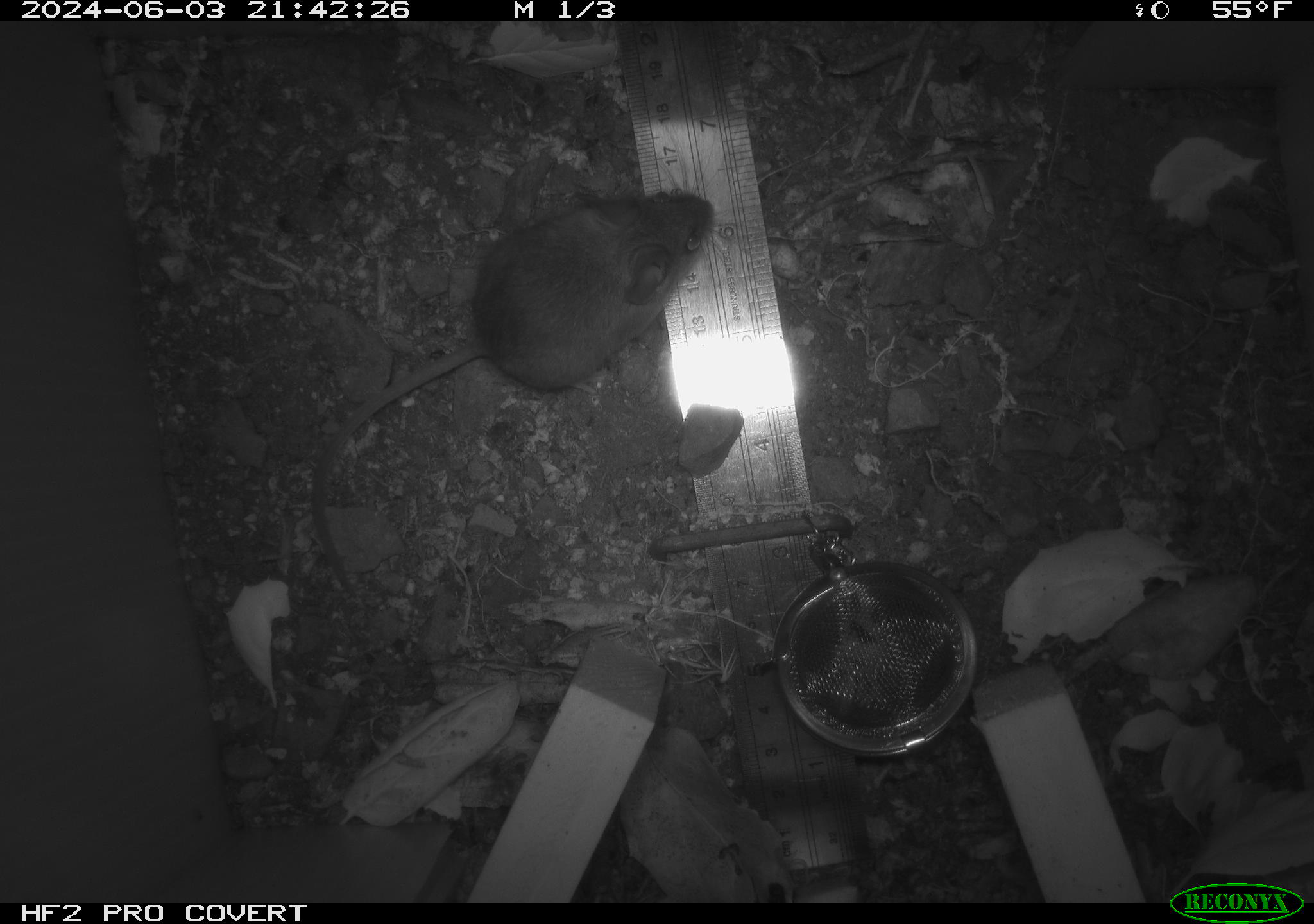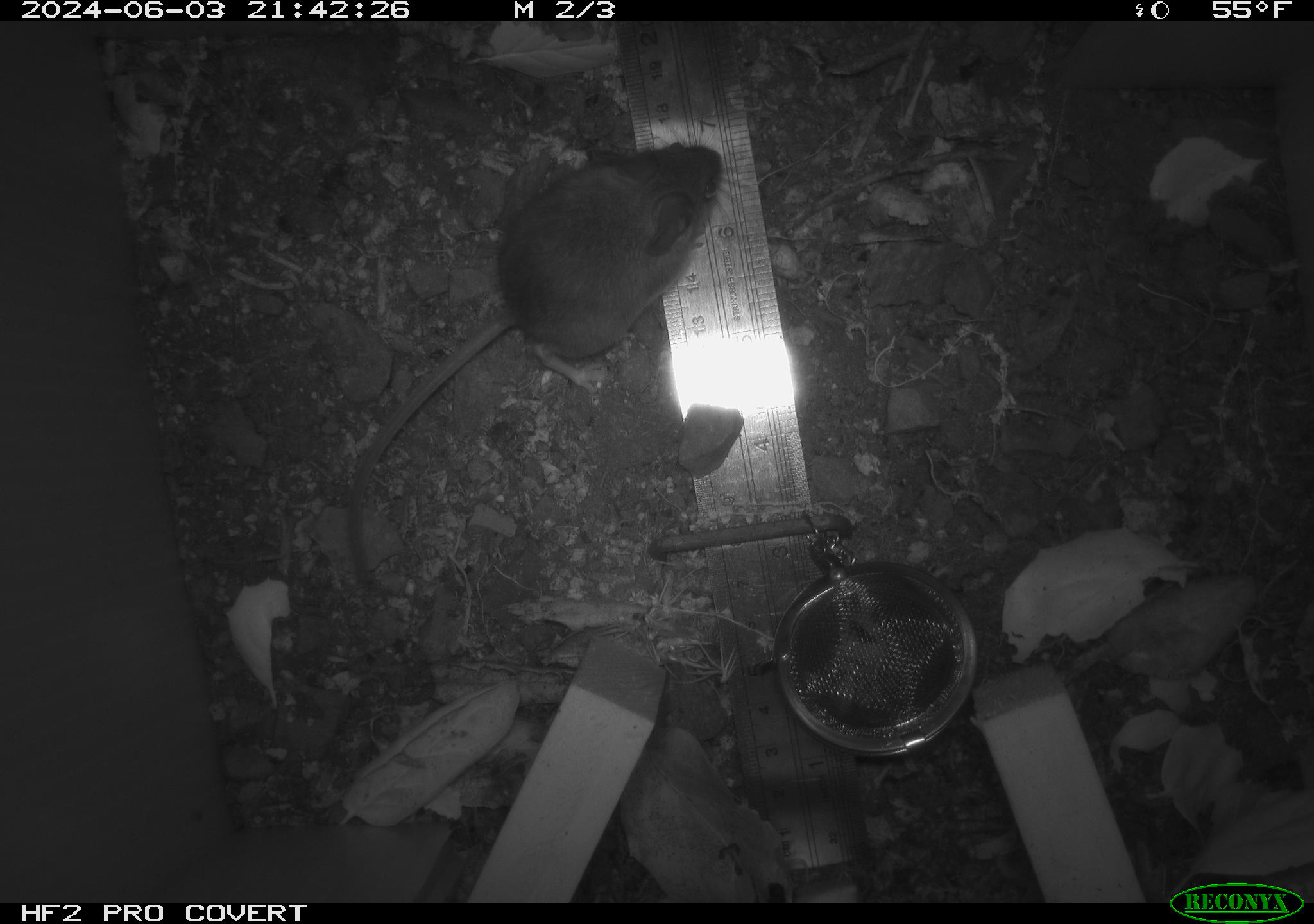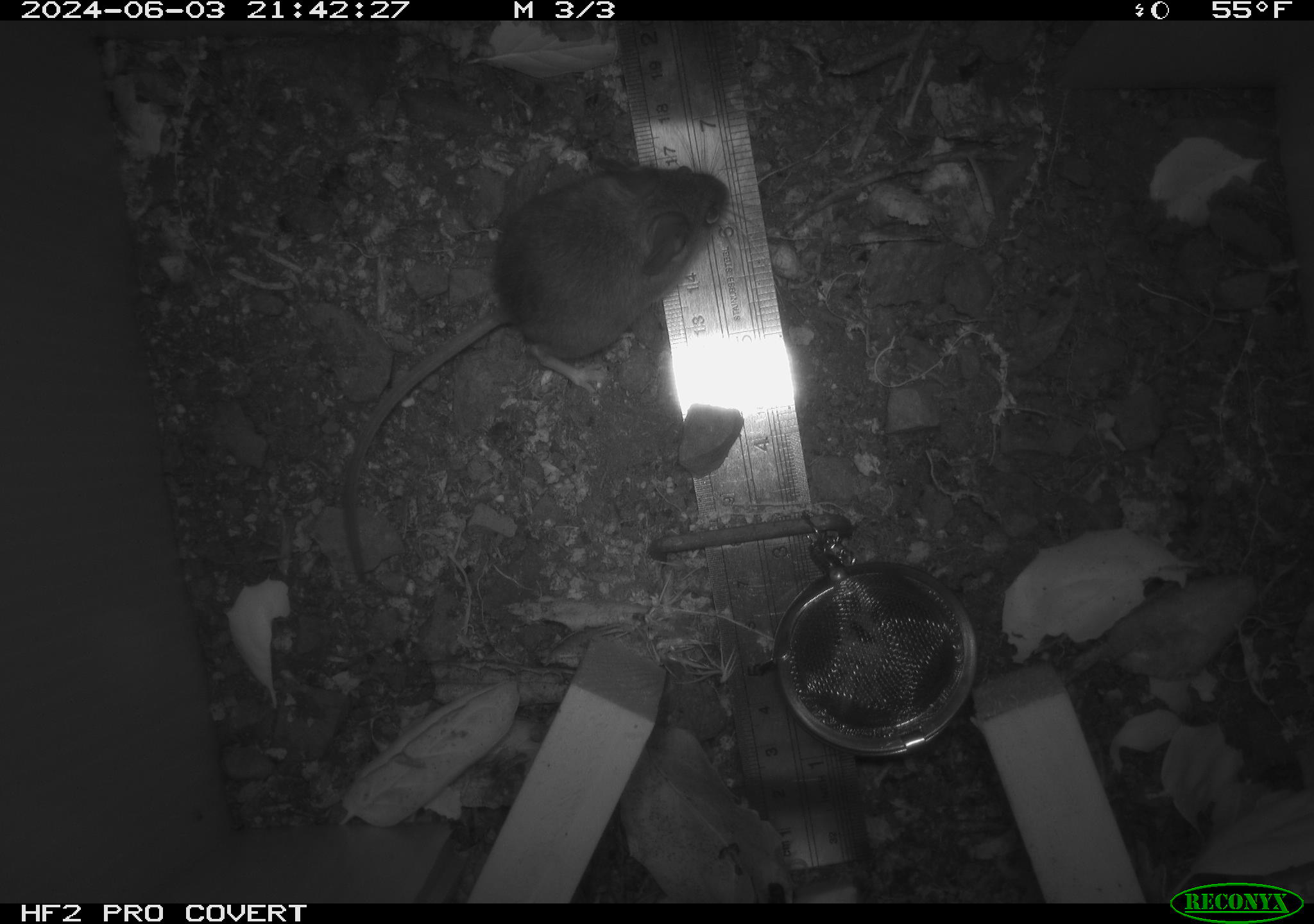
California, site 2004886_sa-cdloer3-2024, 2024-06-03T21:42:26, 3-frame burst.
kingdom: Animalia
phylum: Chordata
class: Mammalia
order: Rodentia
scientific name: Rodentia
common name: rodent